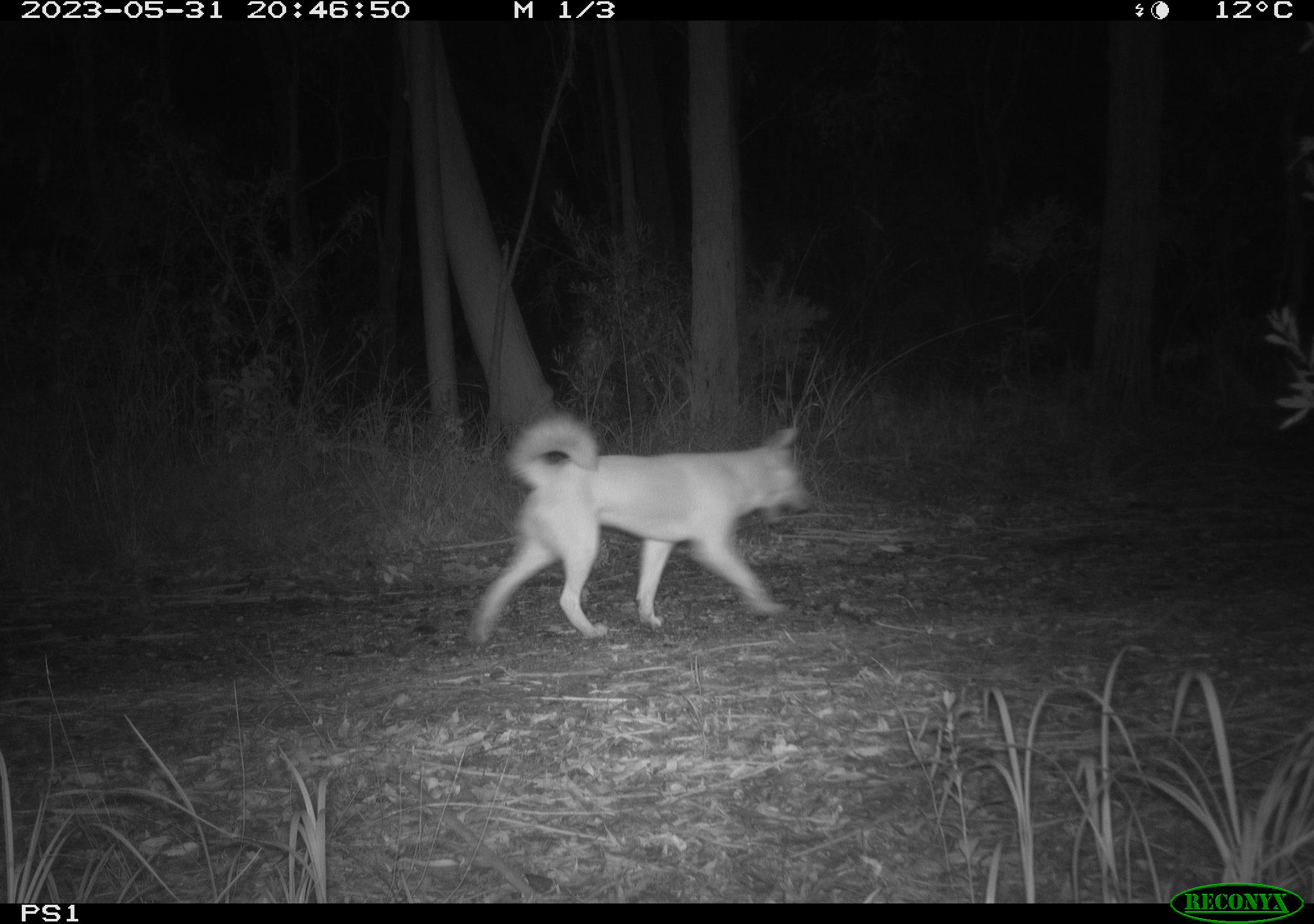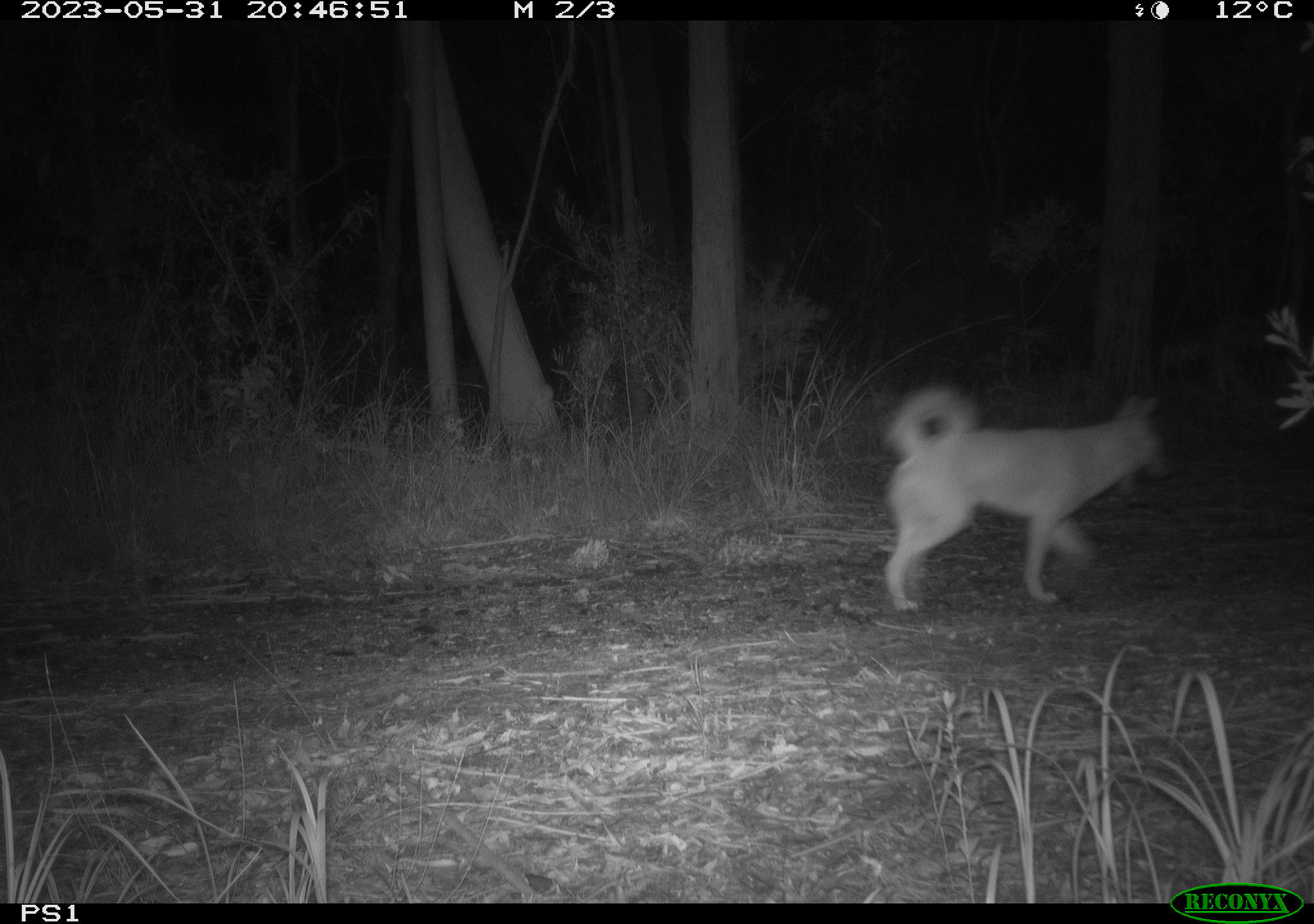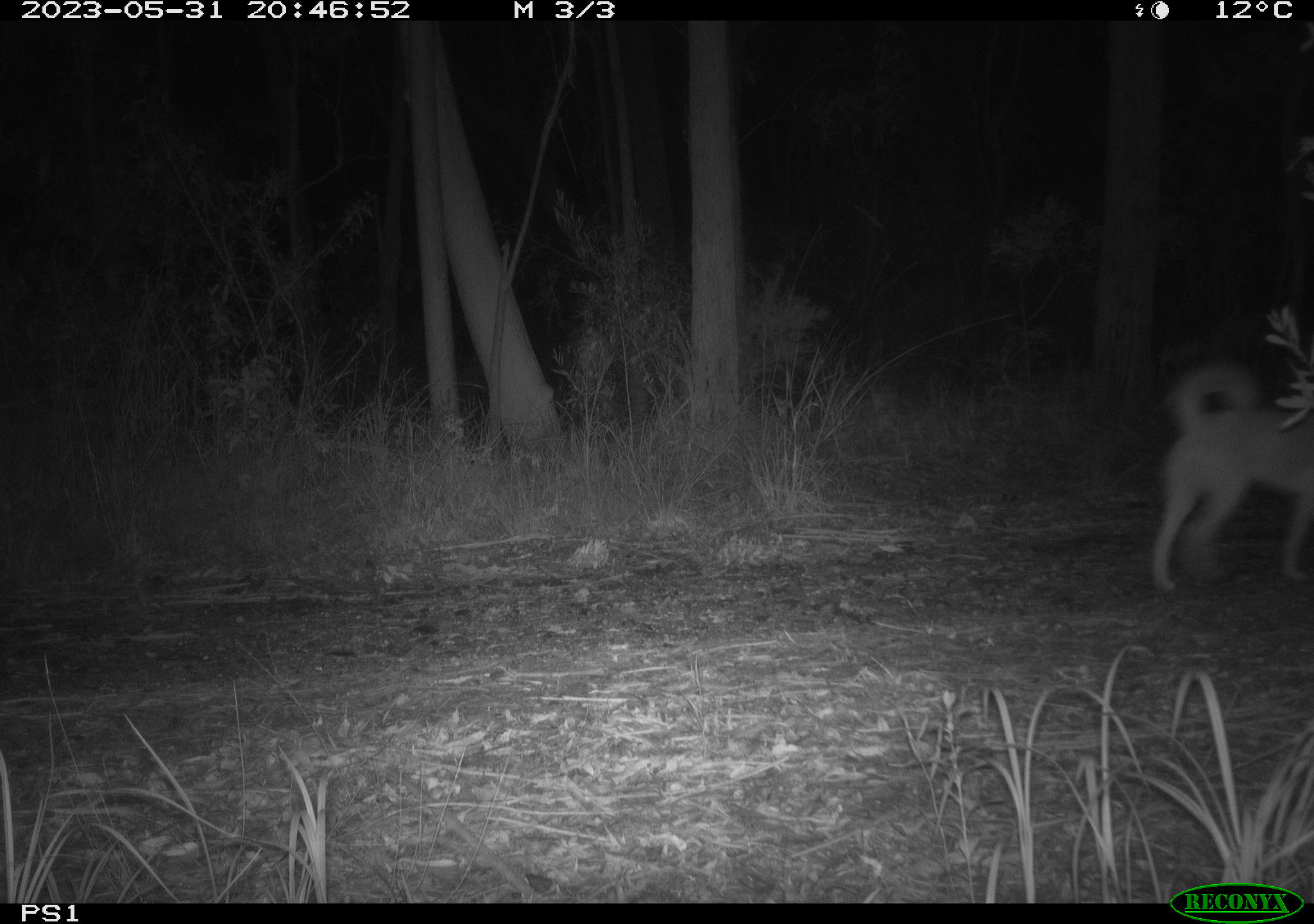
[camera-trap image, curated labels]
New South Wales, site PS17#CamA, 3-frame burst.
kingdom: Animalia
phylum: Chordata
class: Mammalia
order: Carnivora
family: Canidae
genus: Canis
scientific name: Canis familiaris dingo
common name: dingo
Dingo (Canis familiaris dingo).